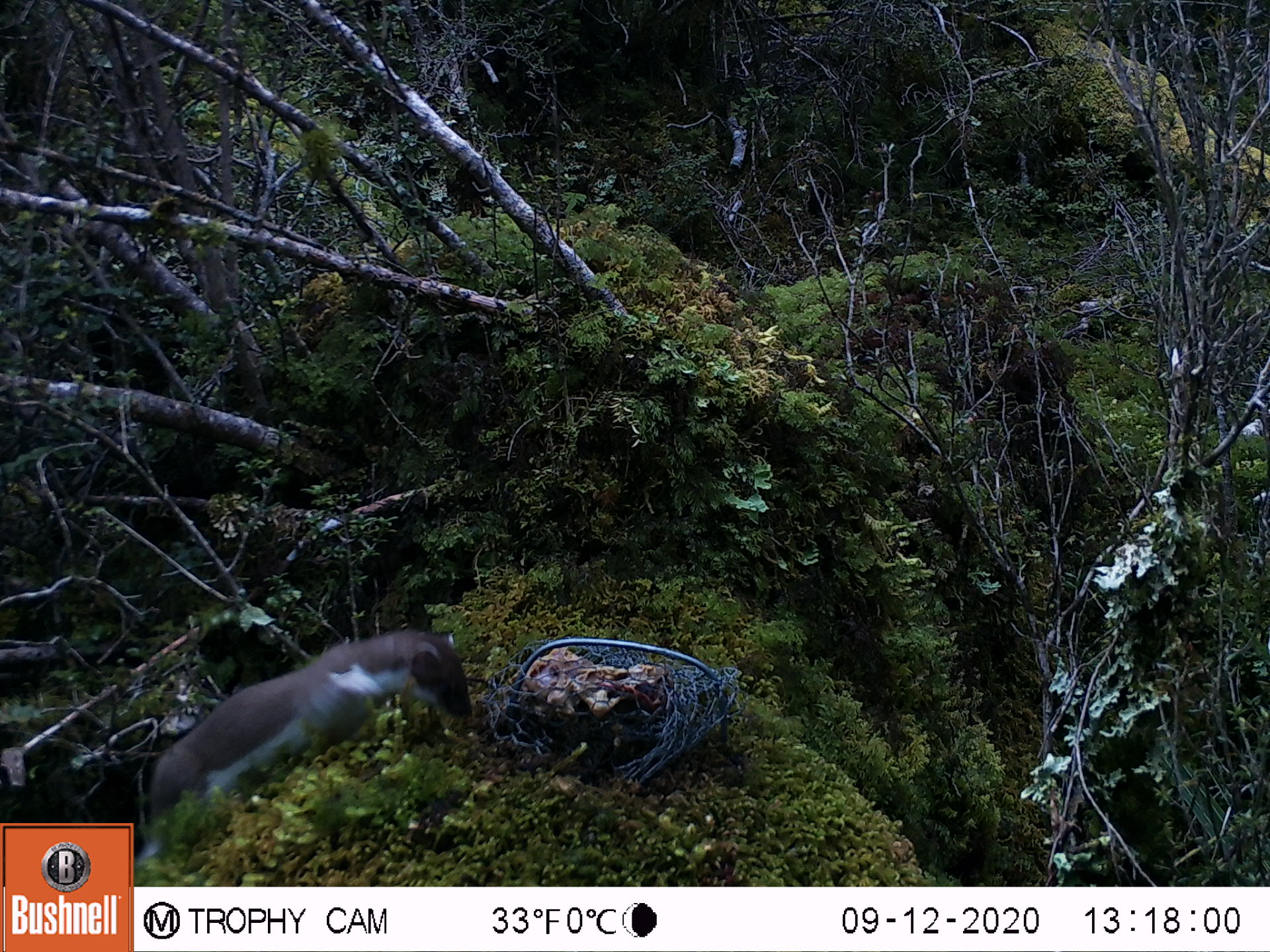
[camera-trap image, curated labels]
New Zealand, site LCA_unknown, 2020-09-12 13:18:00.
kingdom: Animalia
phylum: Chordata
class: Mammalia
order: Carnivora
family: Mustelidae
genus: Mustela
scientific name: Mustela erminea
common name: stoat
Stoat (Mustela erminea).